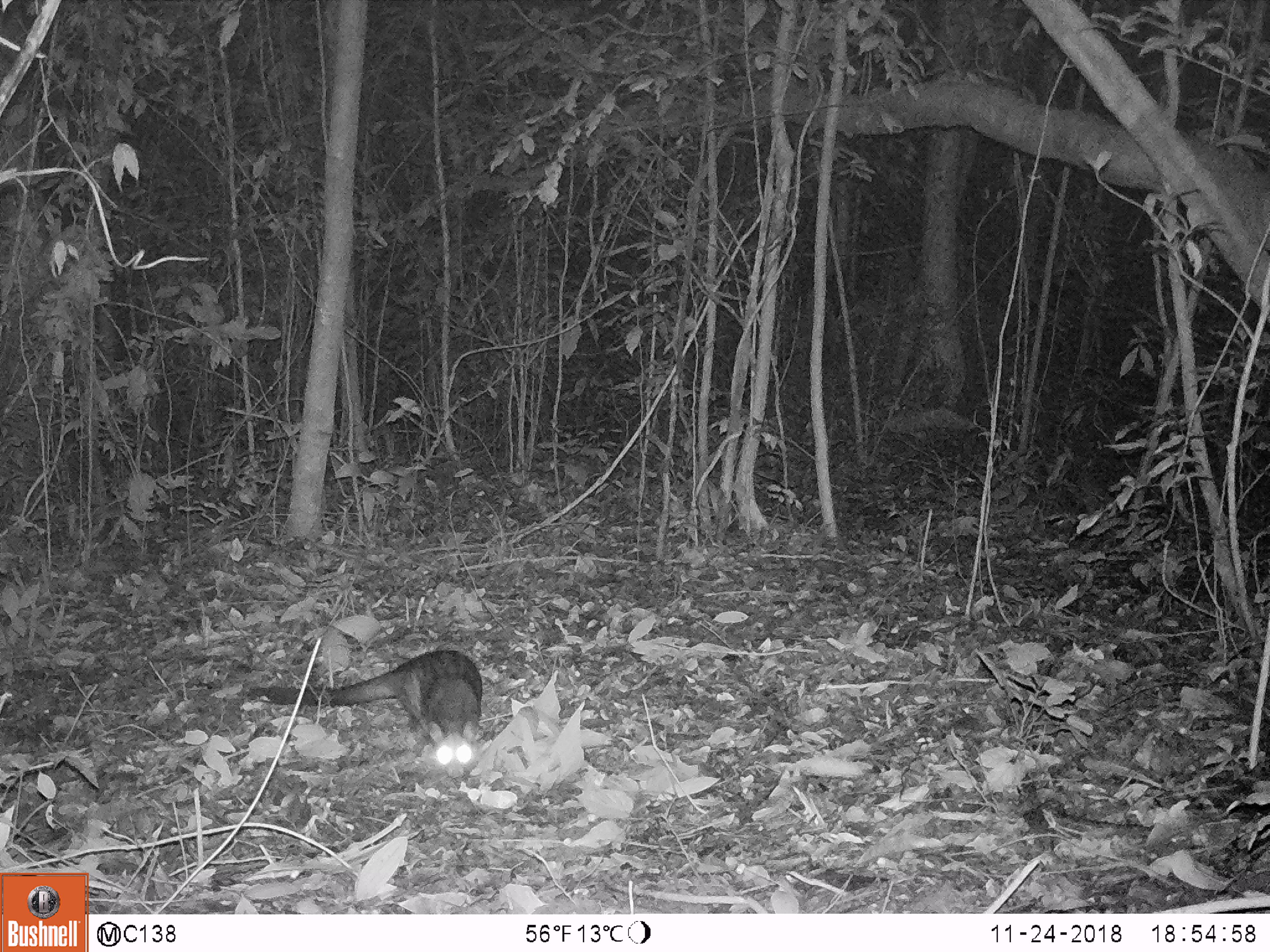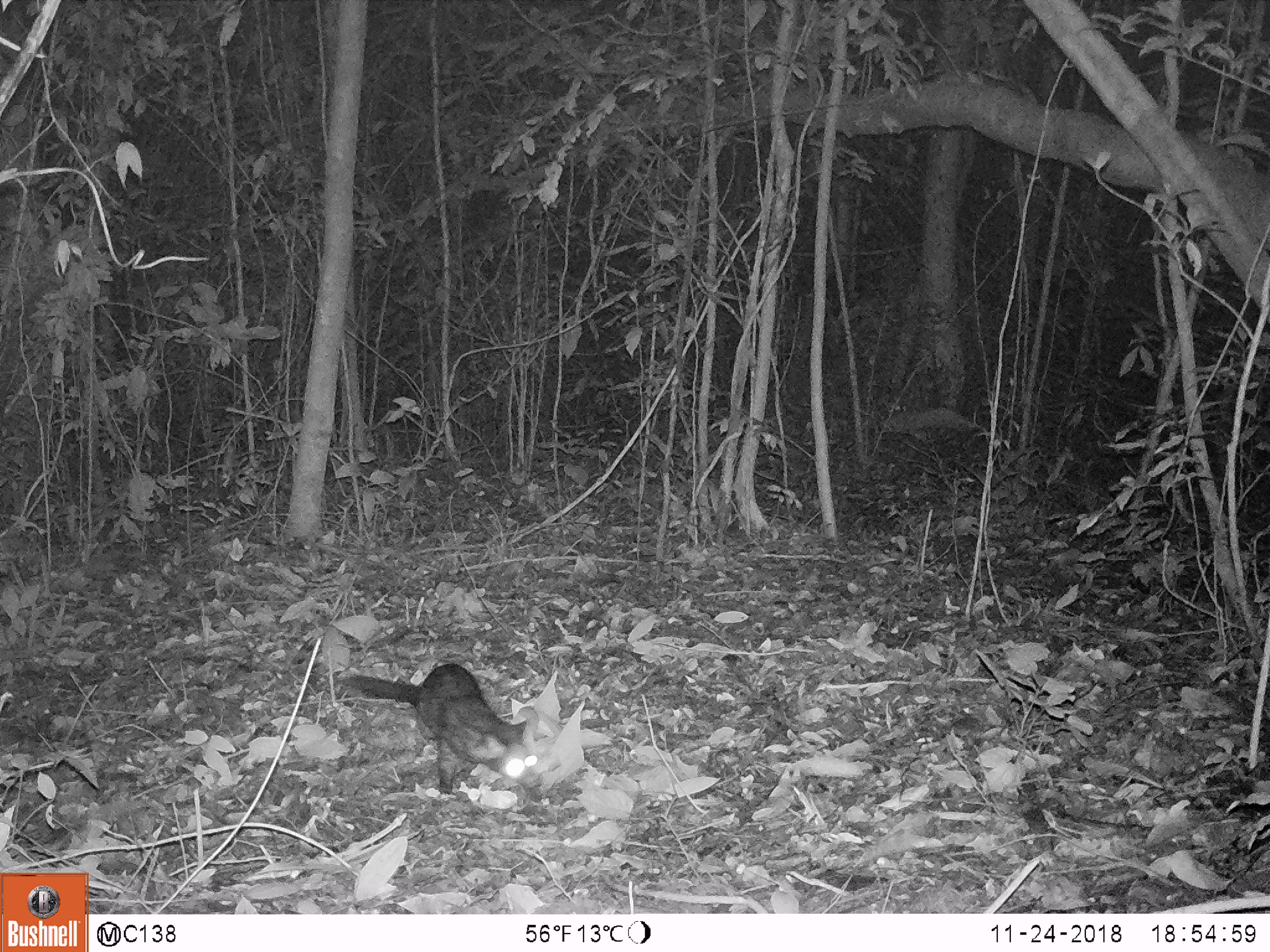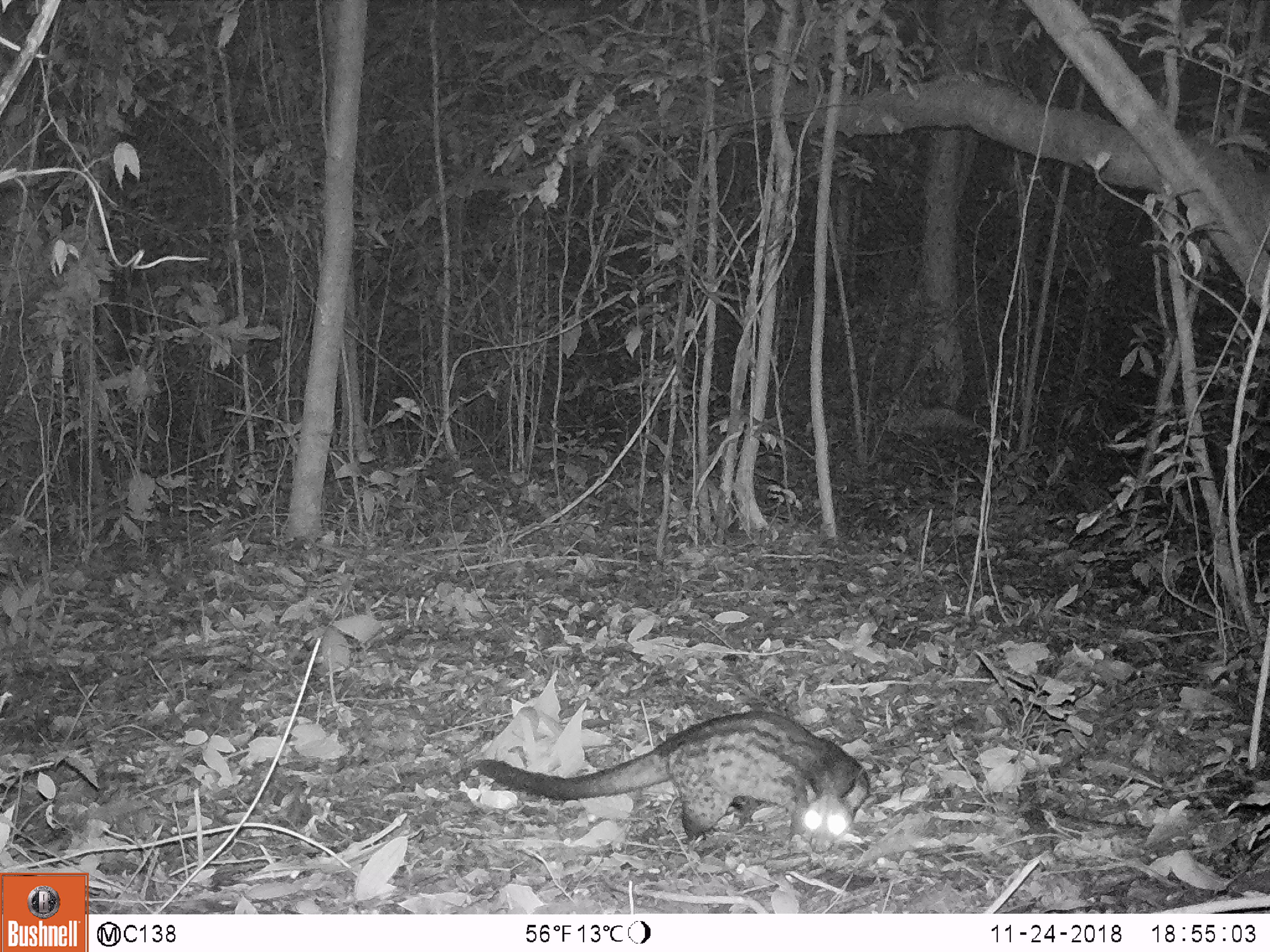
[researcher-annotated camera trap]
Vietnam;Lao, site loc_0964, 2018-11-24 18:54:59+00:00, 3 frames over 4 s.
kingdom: Animalia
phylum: Chordata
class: Mammalia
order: Carnivora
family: Viverridae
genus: Paradoxurus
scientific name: Paradoxurus hermaphroditus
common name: common palm civet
Common palm civet (Paradoxurus hermaphroditus). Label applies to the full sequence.